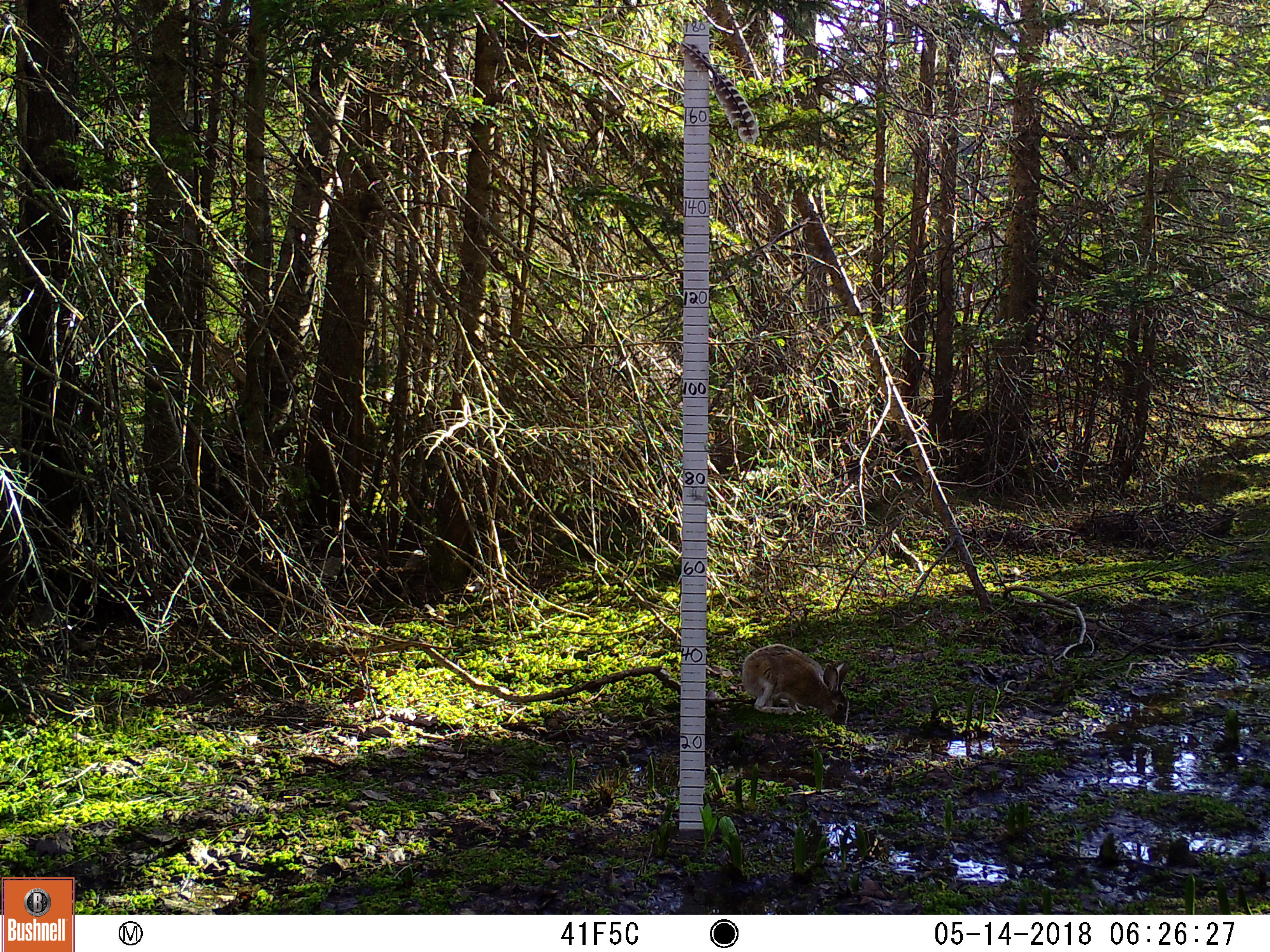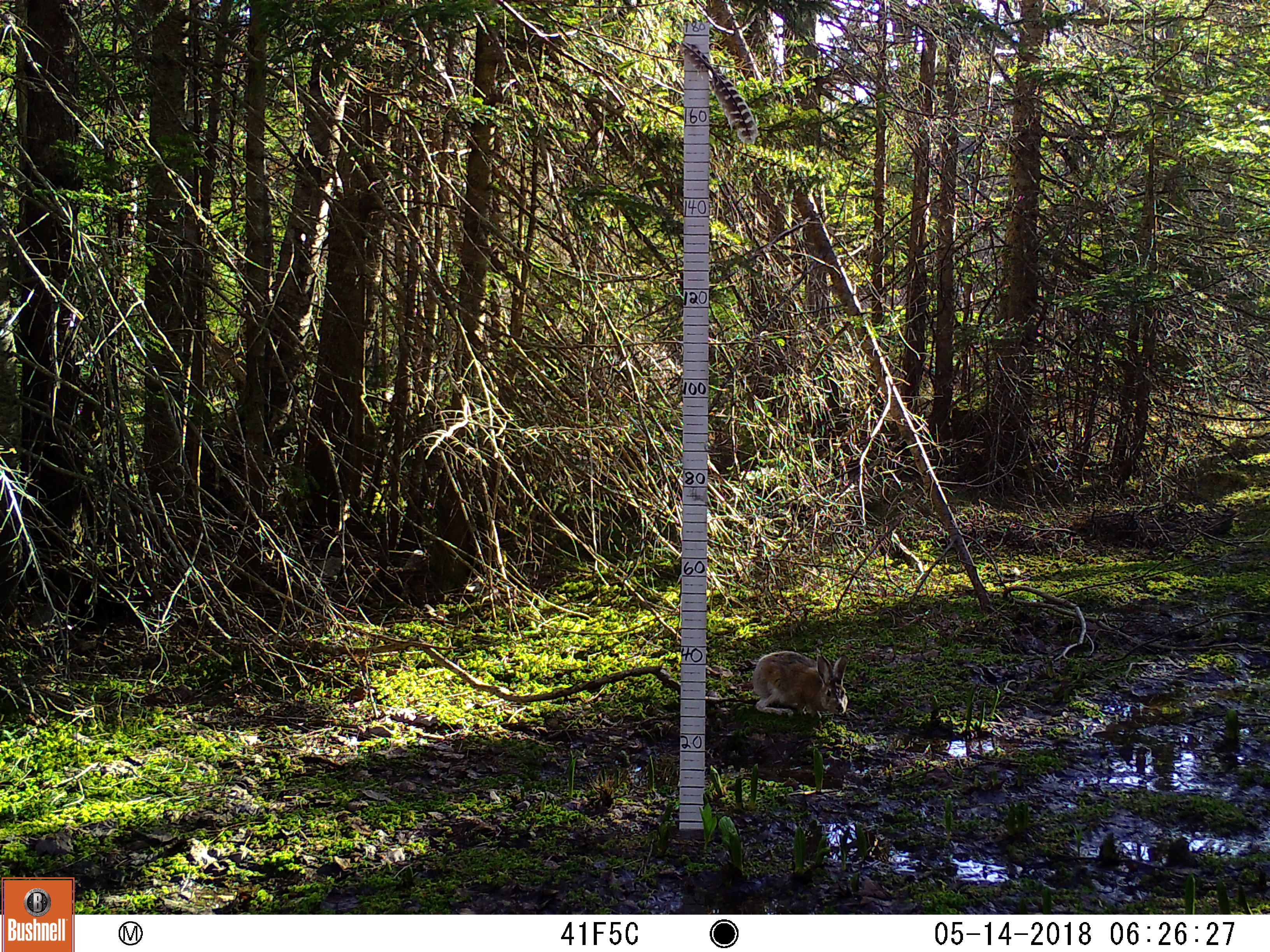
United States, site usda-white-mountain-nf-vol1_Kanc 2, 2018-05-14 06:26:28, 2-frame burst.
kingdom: Animalia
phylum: Chordata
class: Mammalia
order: Lagomorpha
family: Leporidae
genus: Lepus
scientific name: Lepus americanus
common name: snowshoe hare